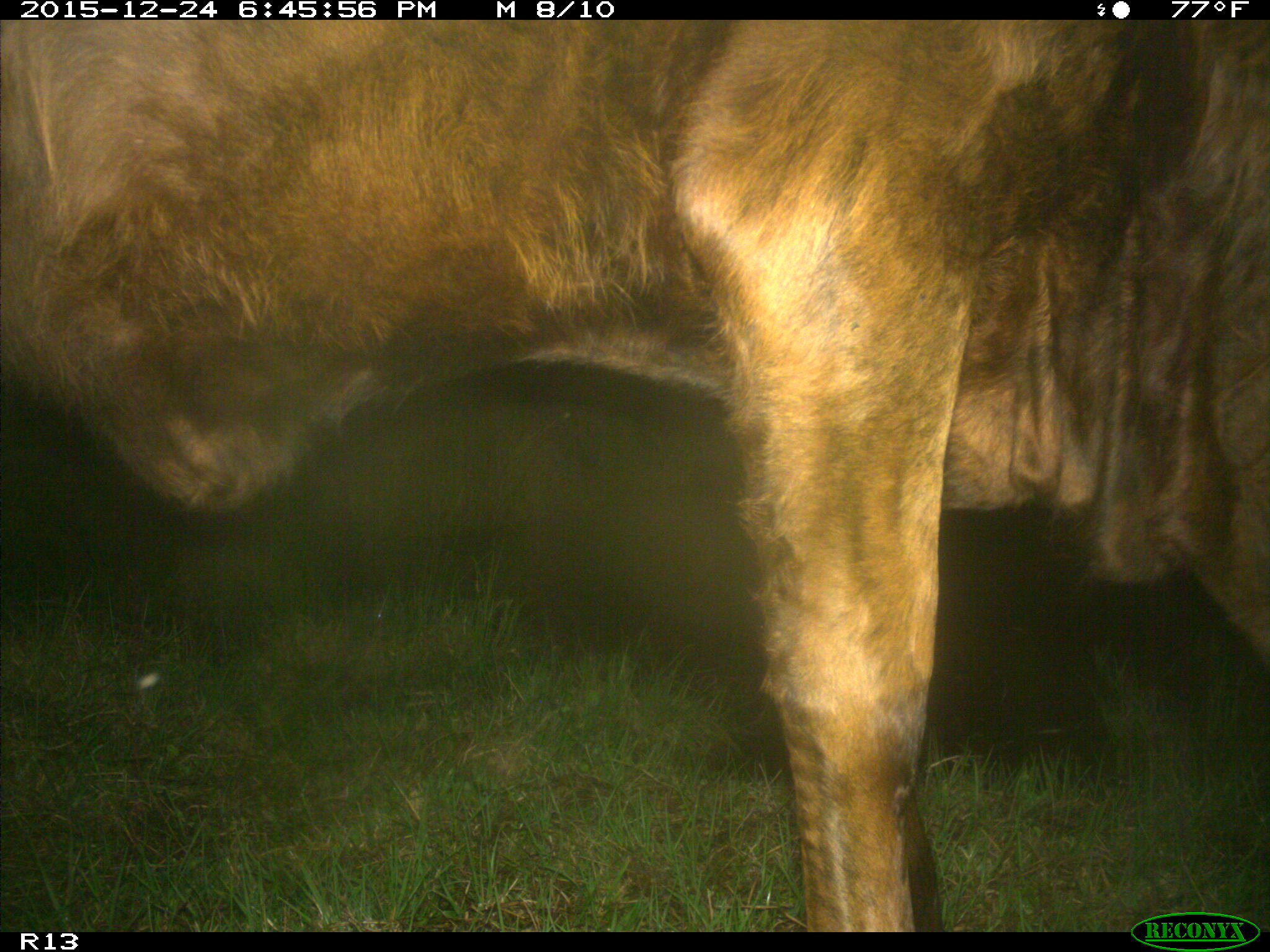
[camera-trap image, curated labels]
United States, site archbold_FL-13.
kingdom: Animalia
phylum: Chordata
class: Mammalia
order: Artiodactyla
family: Bovidae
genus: Bos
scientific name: Bos taurus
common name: domestic cow